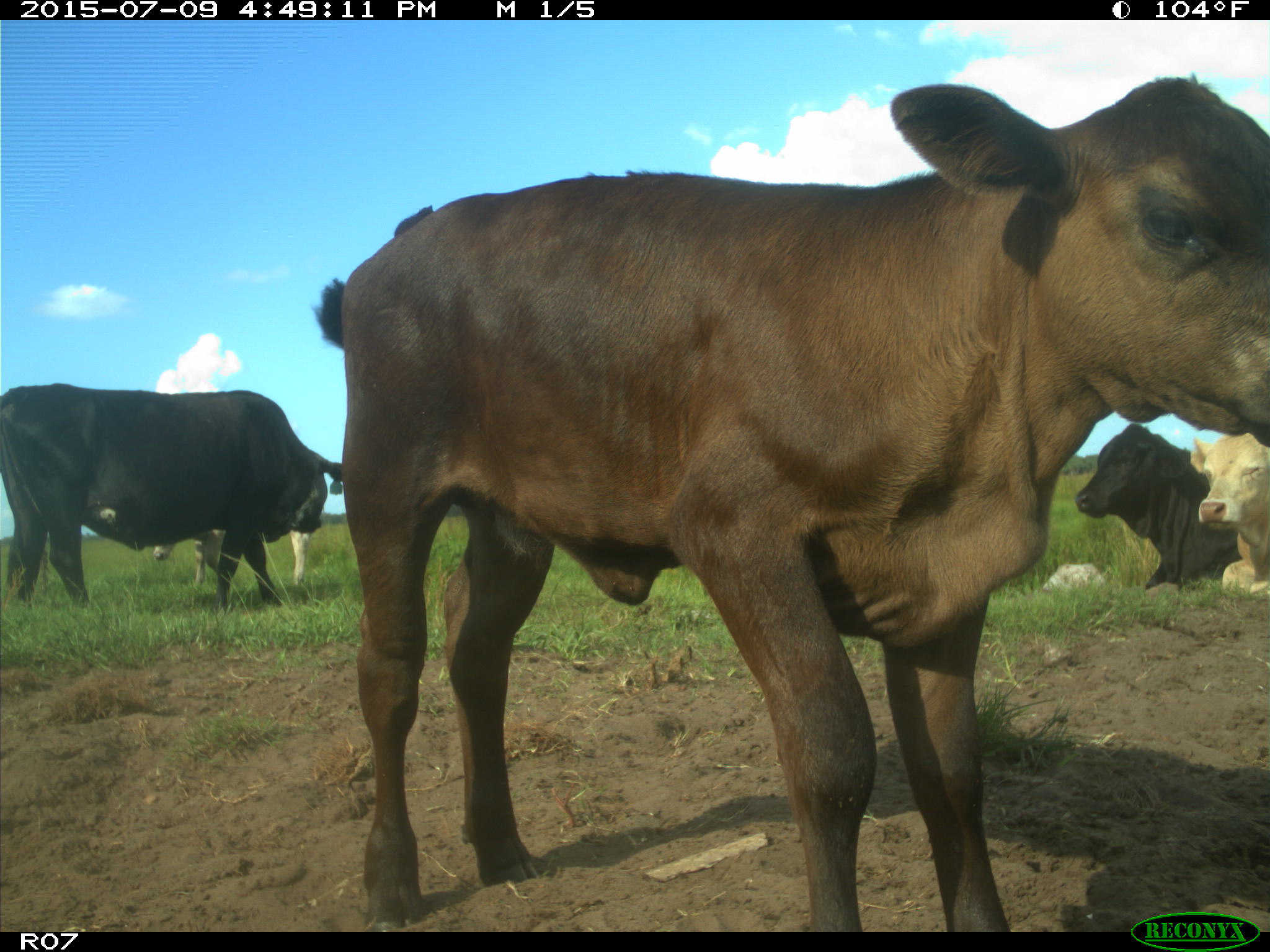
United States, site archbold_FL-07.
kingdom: Animalia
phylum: Chordata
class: Mammalia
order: Artiodactyla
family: Bovidae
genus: Bos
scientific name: Bos taurus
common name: domestic cow